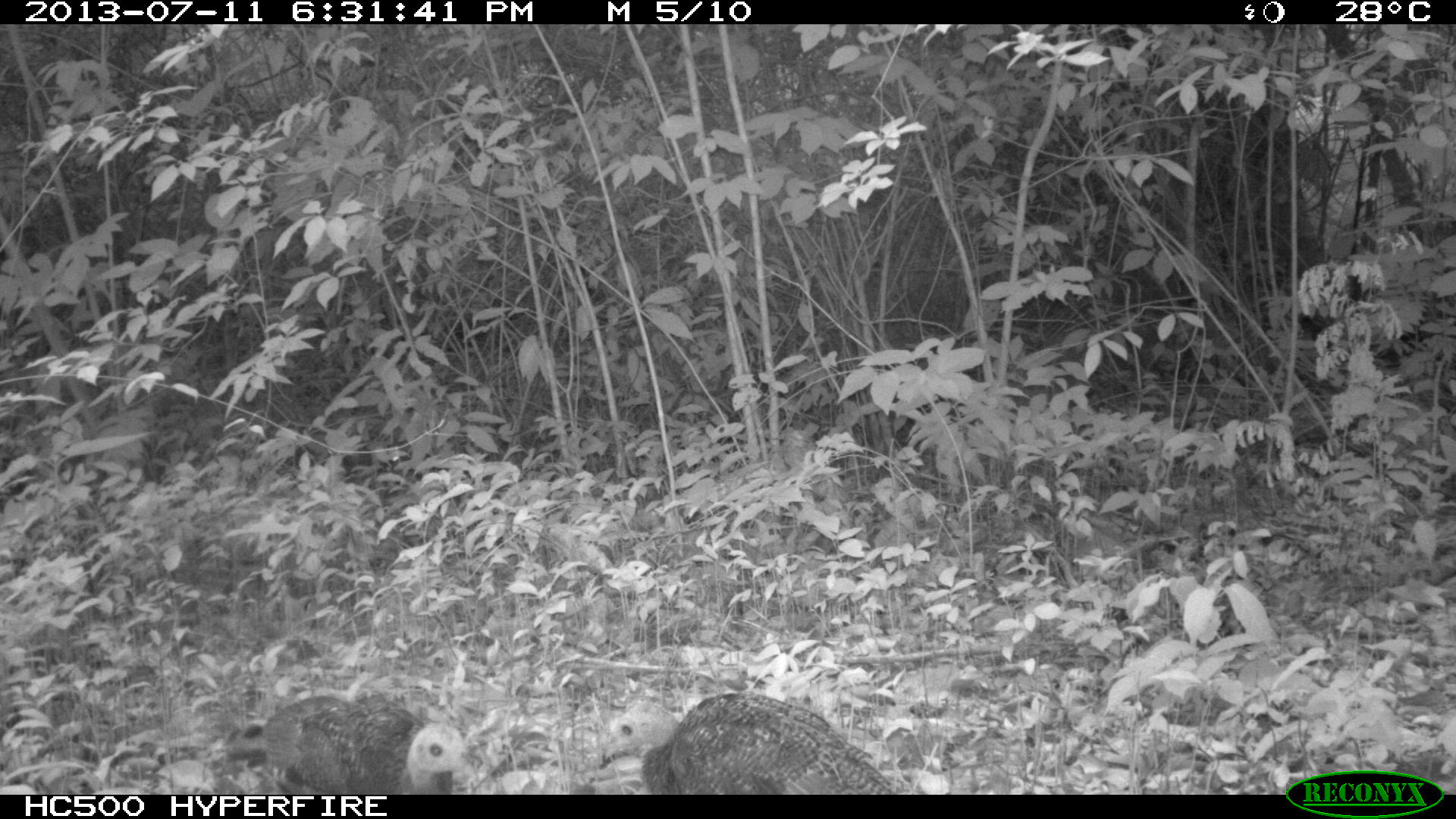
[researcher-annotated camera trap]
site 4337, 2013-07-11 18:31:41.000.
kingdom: Animalia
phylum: Chordata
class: Aves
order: Galliformes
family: Phasianidae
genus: Meleagris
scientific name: Meleagris ocellata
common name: ocellated turkey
Meleagris ocellata (ocellated turkey), count 3.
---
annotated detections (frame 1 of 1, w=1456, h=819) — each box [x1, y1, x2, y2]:
meleagris ocellata: [600, 689, 901, 794]; [221, 695, 476, 792]